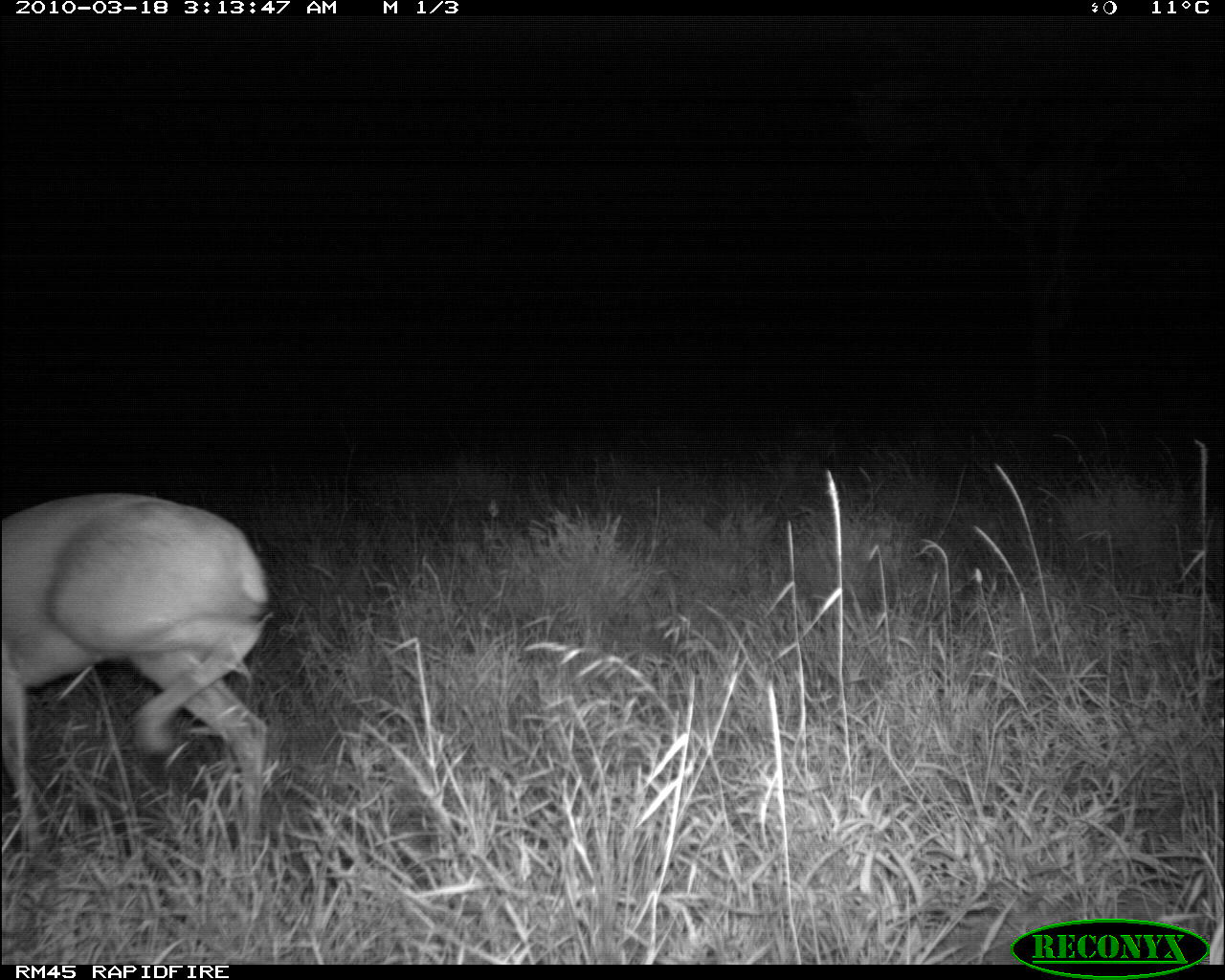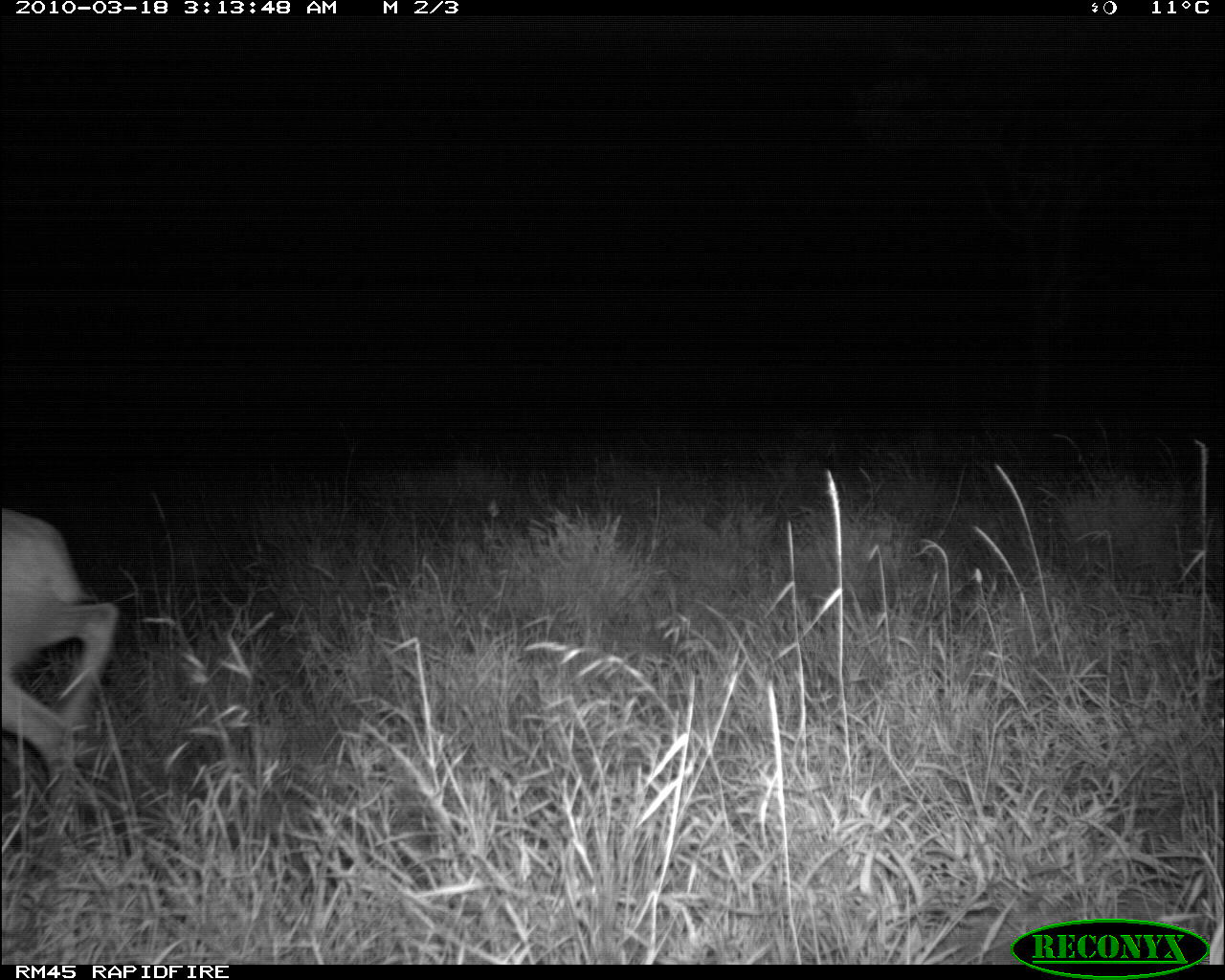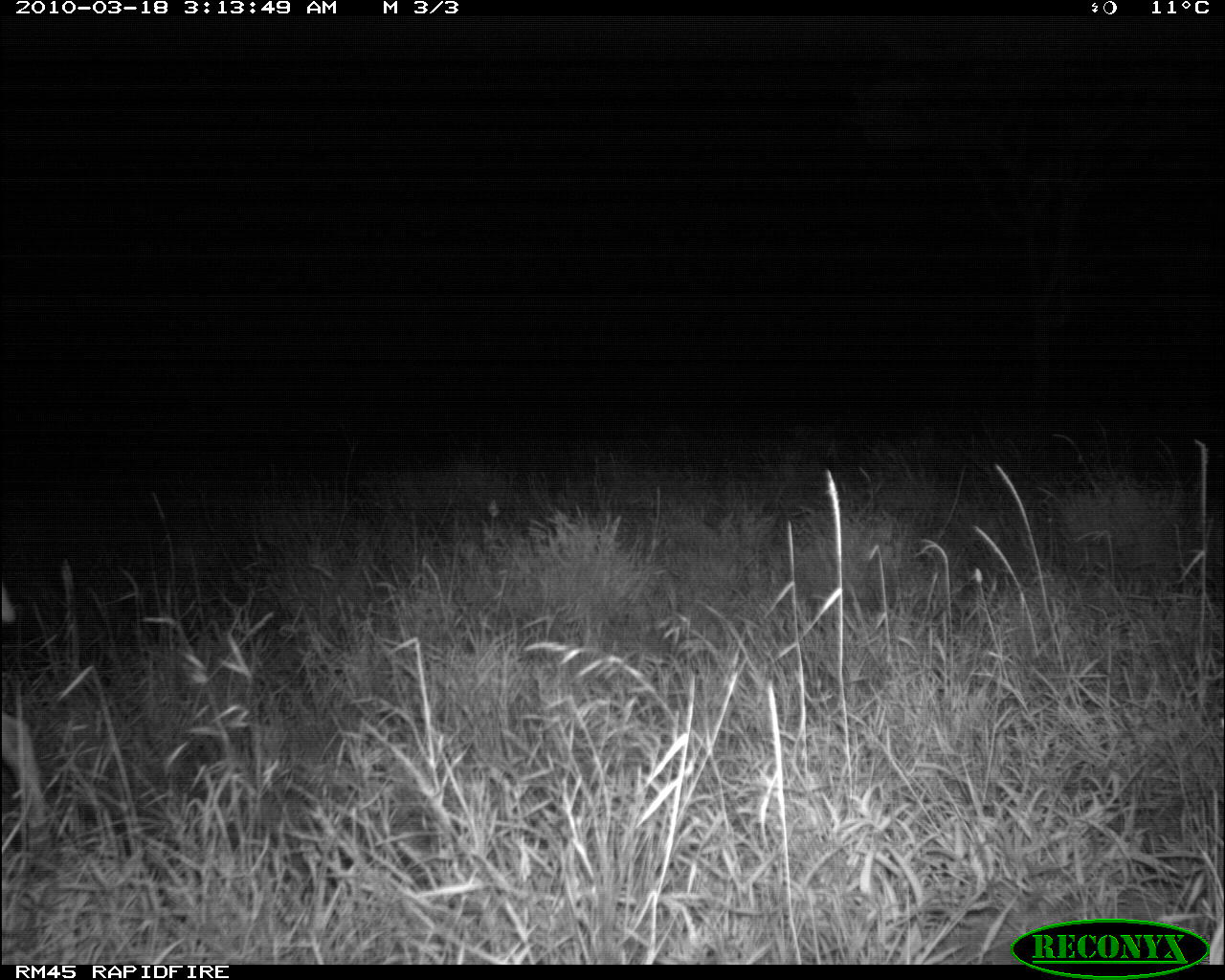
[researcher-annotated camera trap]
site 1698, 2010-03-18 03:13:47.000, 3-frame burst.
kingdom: Animalia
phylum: Chordata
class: Mammalia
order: Artiodactyla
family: Bovidae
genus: Raphicerus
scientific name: Raphicerus campestris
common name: steenbok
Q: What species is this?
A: Raphicerus campestris (steenbok).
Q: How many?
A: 1.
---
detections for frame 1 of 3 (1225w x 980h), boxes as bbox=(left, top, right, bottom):
raphicerus campestris: bbox=(0, 490, 278, 887)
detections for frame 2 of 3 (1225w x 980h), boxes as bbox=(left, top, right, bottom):
raphicerus campestris: bbox=(0, 500, 122, 874)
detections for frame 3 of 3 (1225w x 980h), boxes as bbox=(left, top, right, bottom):
raphicerus campestris: bbox=(0, 585, 64, 891)